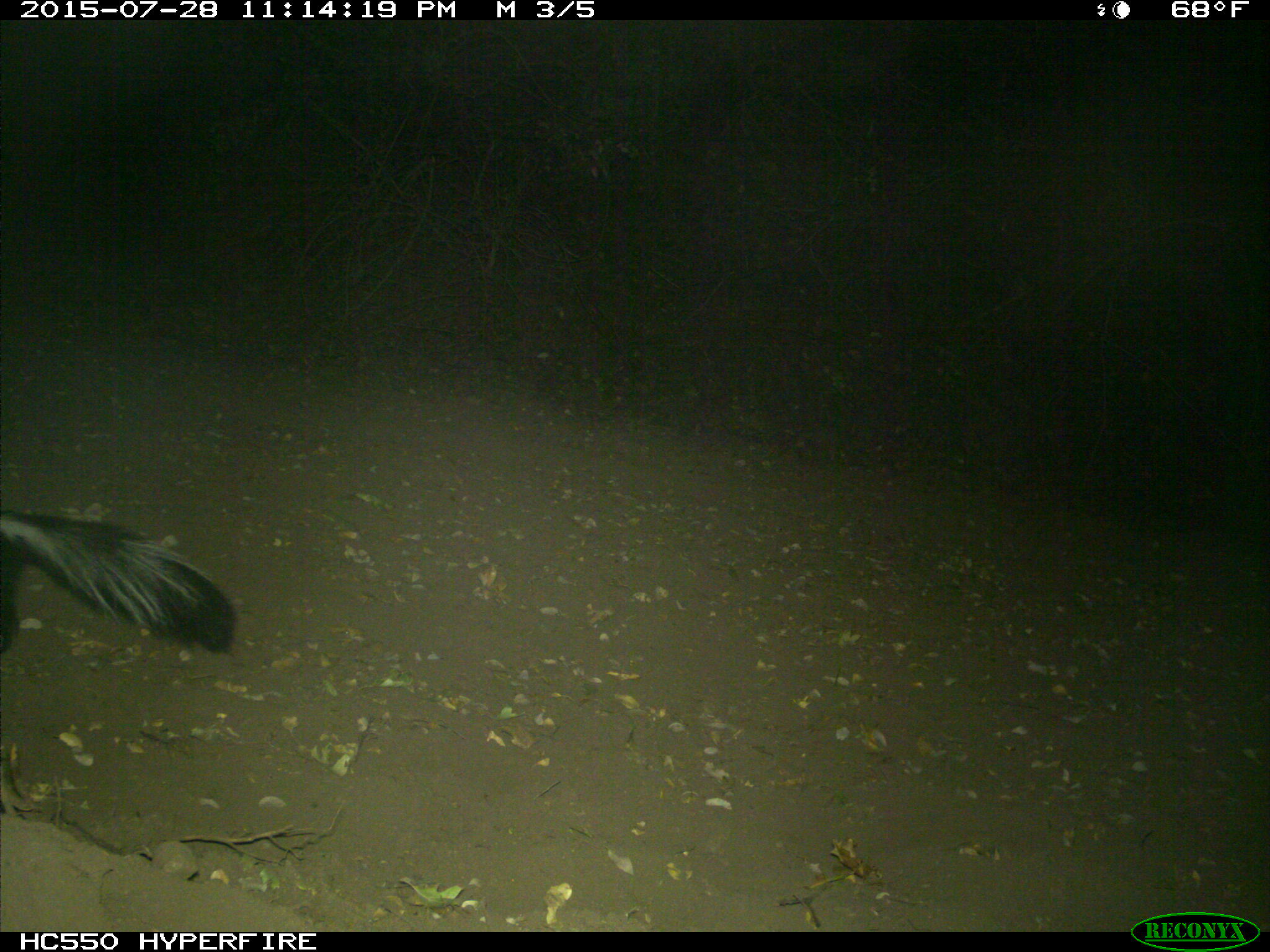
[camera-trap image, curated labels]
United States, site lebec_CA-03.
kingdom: Animalia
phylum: Chordata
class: Mammalia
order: Carnivora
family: Mephitidae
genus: Mephitis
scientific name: Mephitis mephitis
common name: striped skunk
Mephitis mephitis (striped skunk).